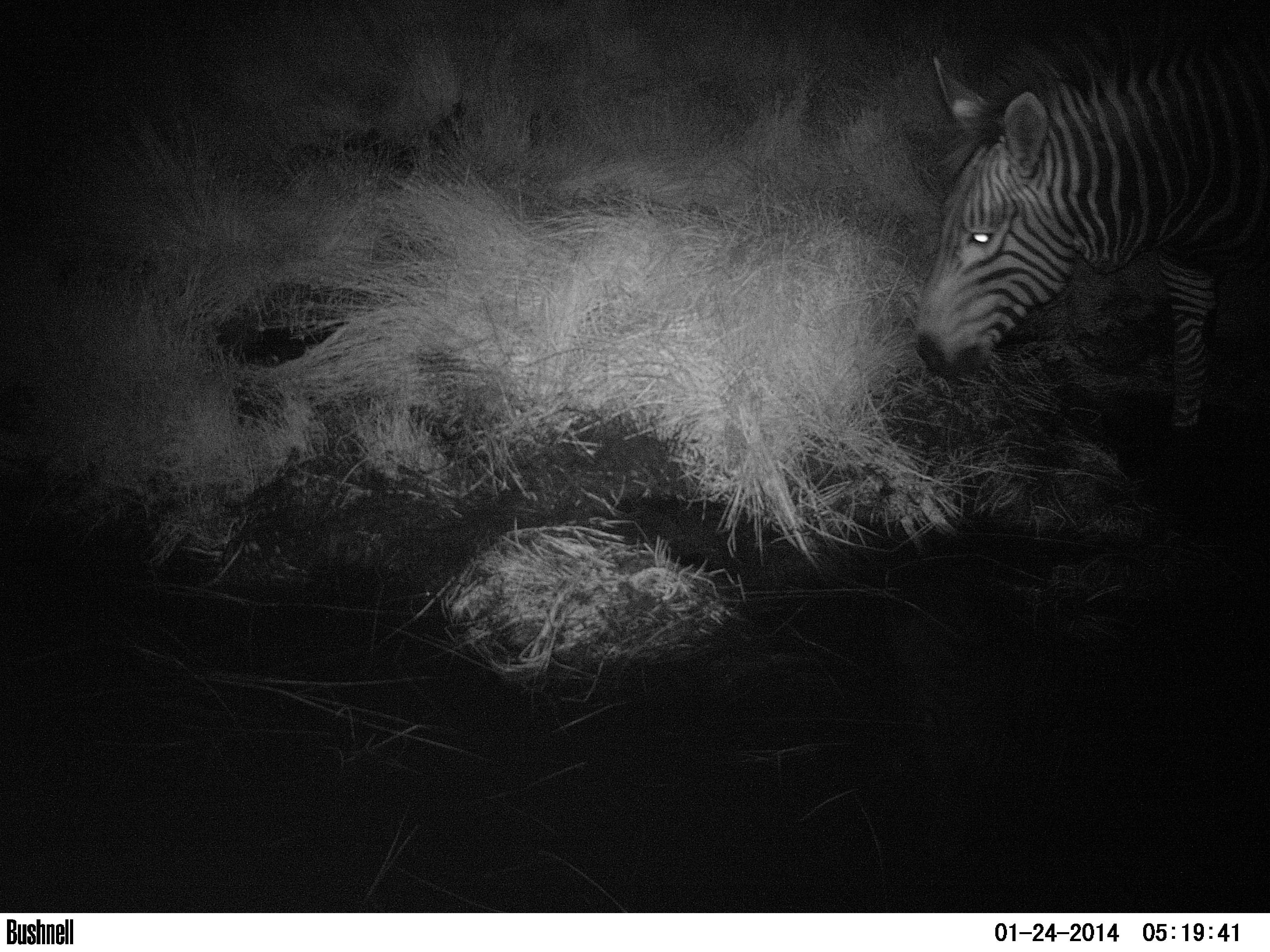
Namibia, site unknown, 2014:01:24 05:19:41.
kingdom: Animalia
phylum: Chordata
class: Mammalia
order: Perissodactyla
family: Equidae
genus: Equus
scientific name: Equus zebra hartmannae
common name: hartmann's mountain zebra